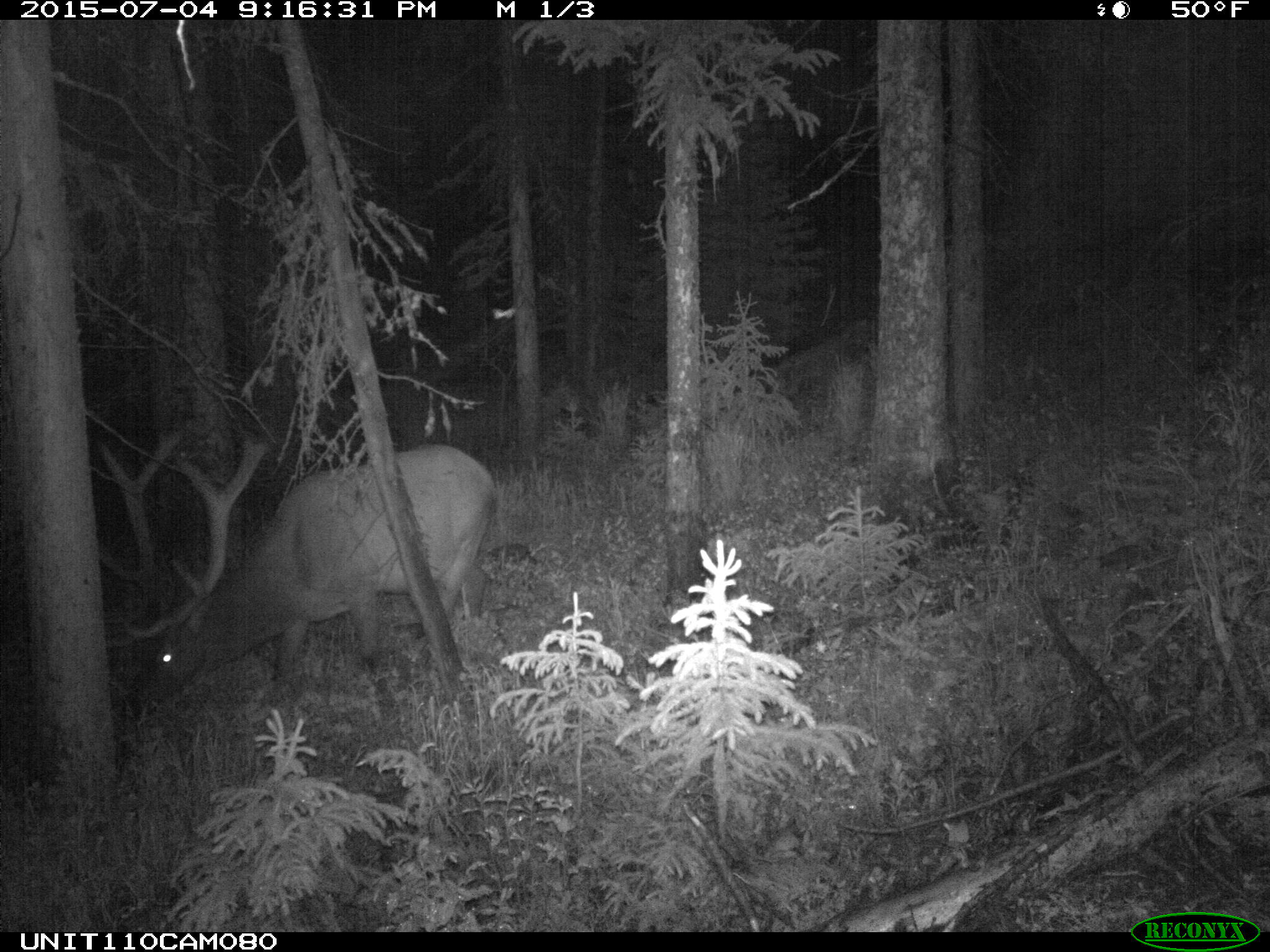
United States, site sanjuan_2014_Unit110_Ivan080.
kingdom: Animalia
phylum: Chordata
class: Mammalia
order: Artiodactyla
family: Cervidae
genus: Cervus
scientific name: Cervus elaphus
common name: red deer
Cervus elaphus (red deer).